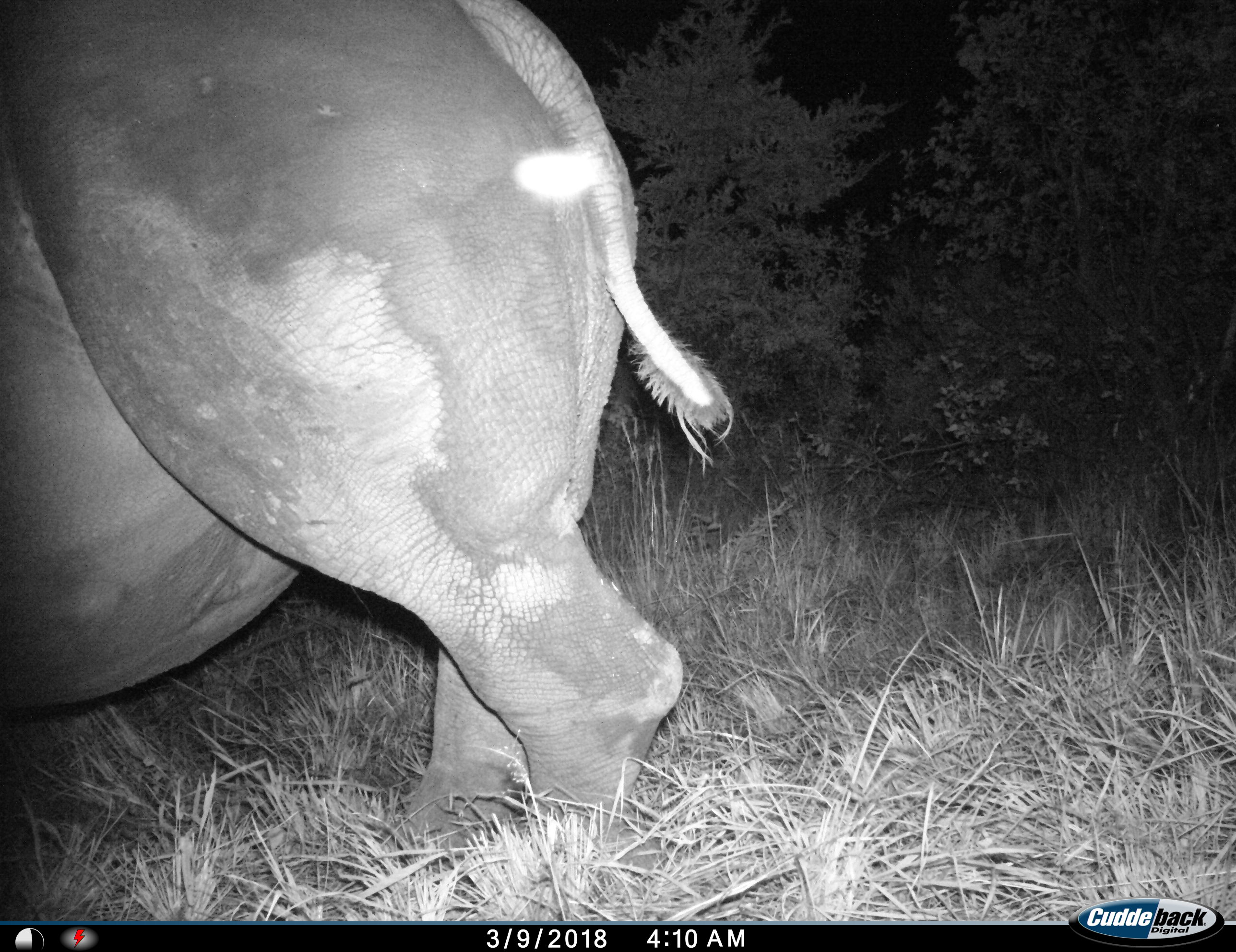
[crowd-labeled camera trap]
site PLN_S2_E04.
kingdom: Animalia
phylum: Chordata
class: Mammalia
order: Perissodactyla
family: Rhinocerotidae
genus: Ceratotherium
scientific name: Ceratotherium simum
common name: white rhinoceros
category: rhinoceroswhite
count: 1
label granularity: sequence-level